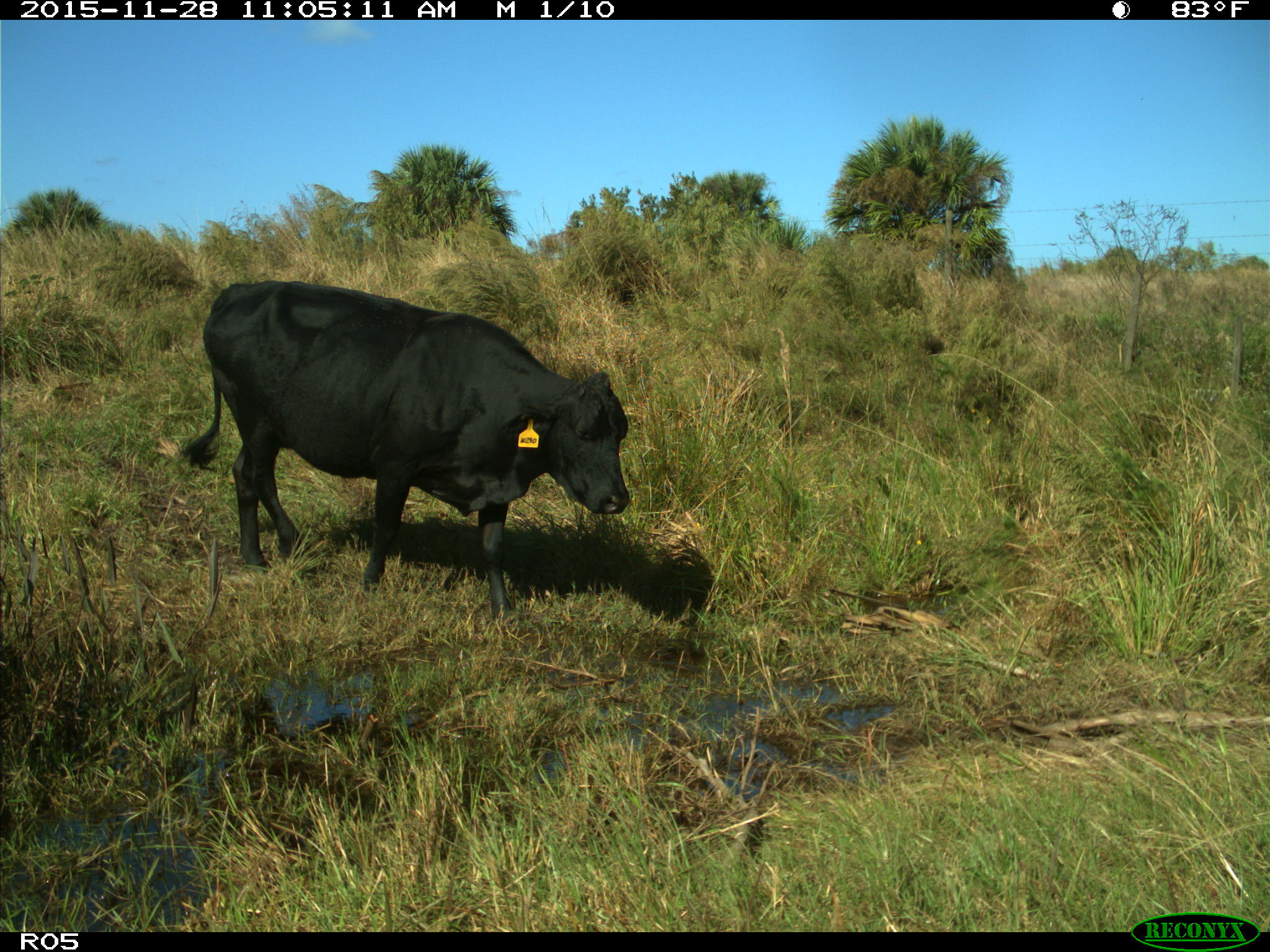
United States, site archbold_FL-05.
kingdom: Animalia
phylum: Chordata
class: Mammalia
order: Artiodactyla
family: Bovidae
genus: Bos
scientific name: Bos taurus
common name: domestic cow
Bos taurus (domestic cow).